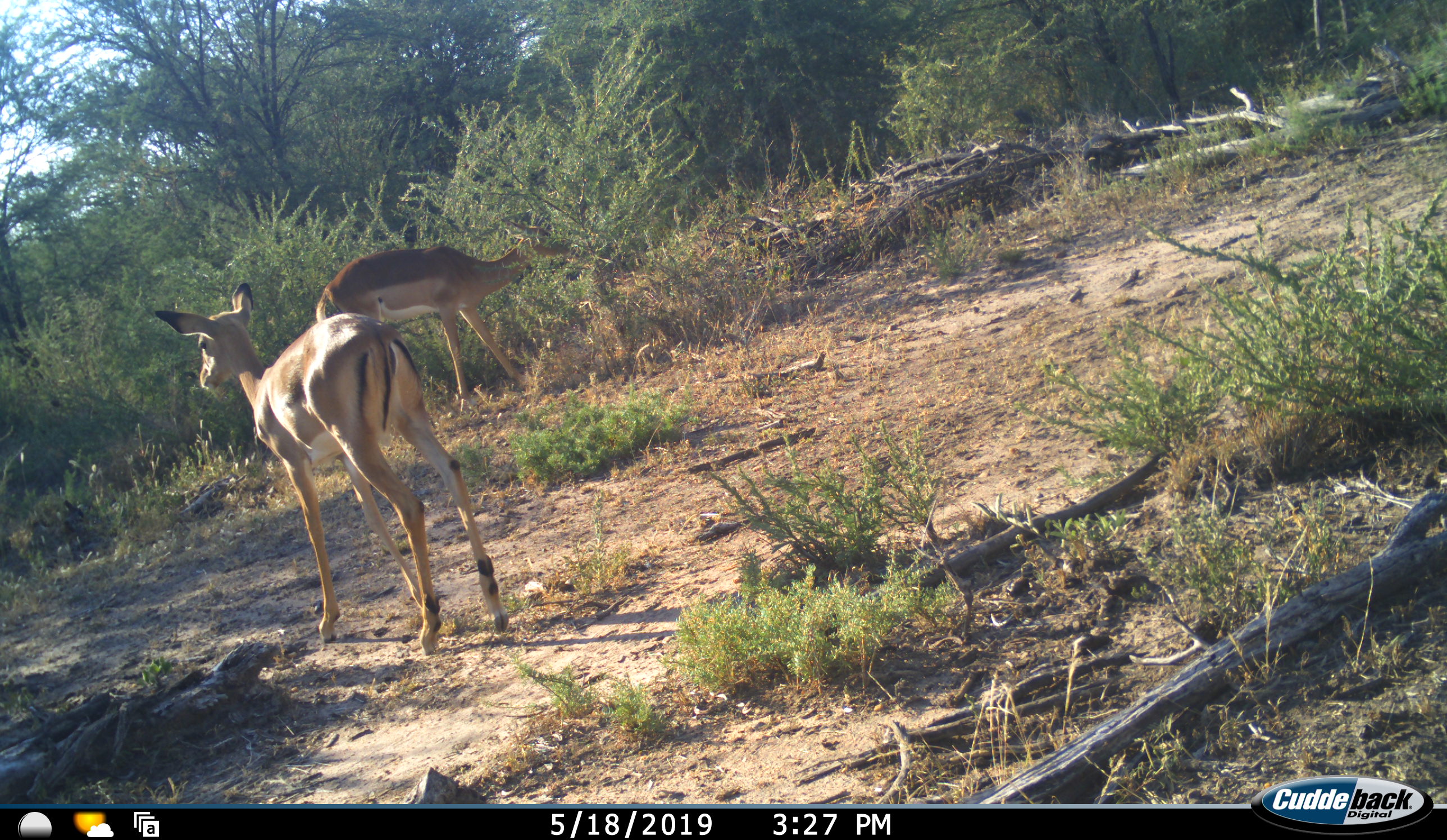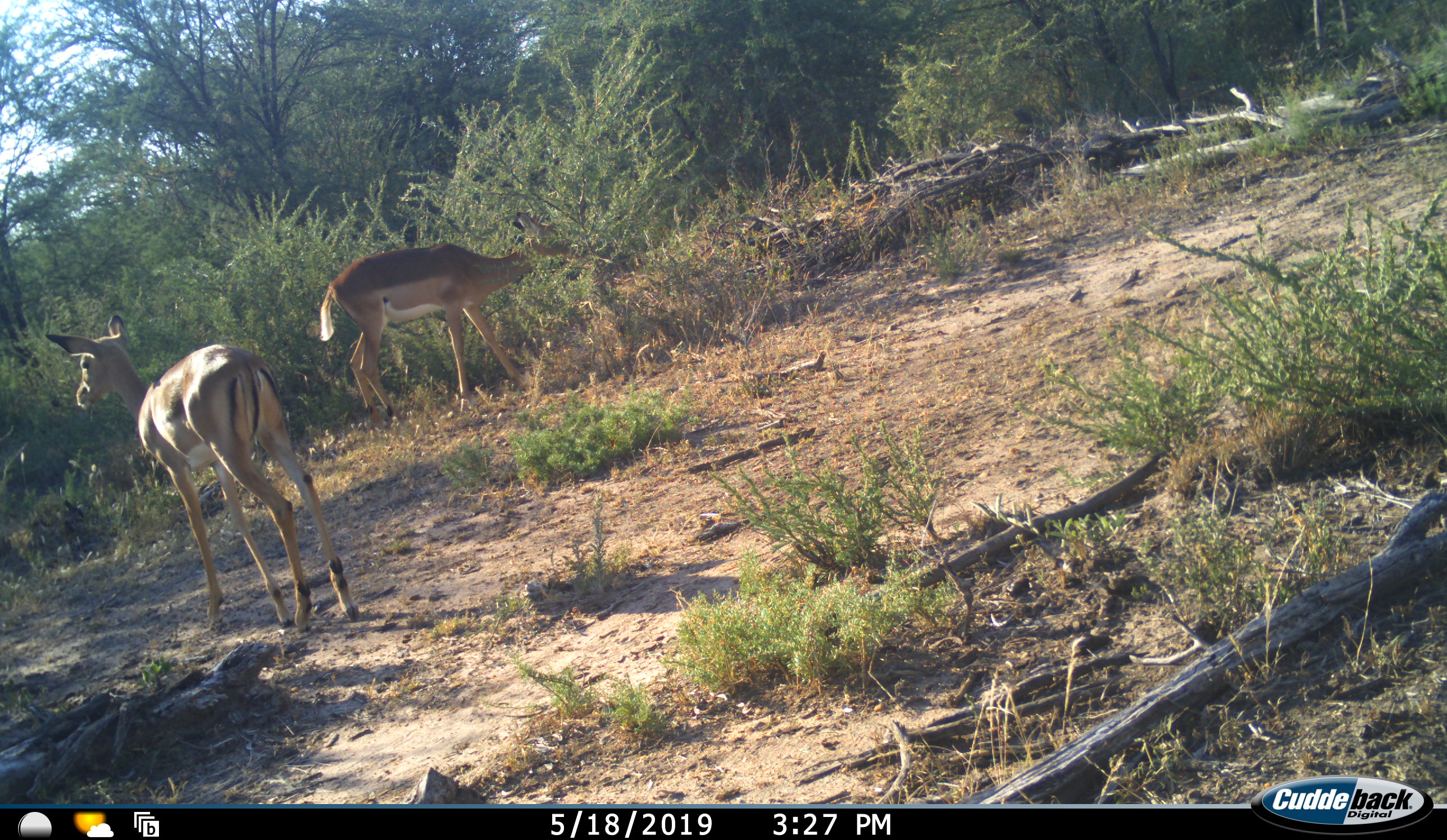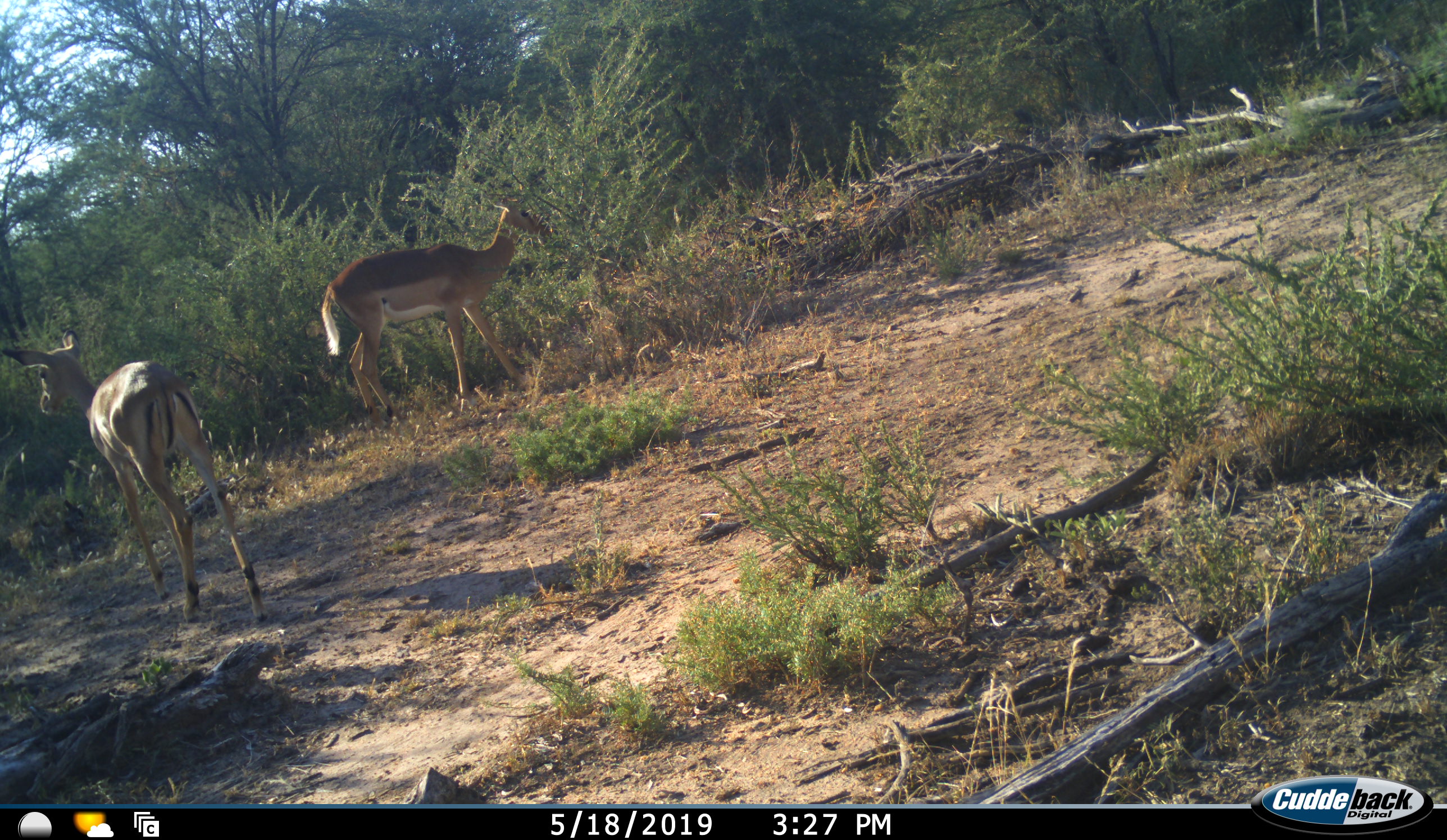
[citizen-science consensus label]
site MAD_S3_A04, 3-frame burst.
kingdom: Animalia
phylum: Chordata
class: Mammalia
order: Artiodactyla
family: Bovidae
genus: Aepyceros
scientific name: Aepyceros melampus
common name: impala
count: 2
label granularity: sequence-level